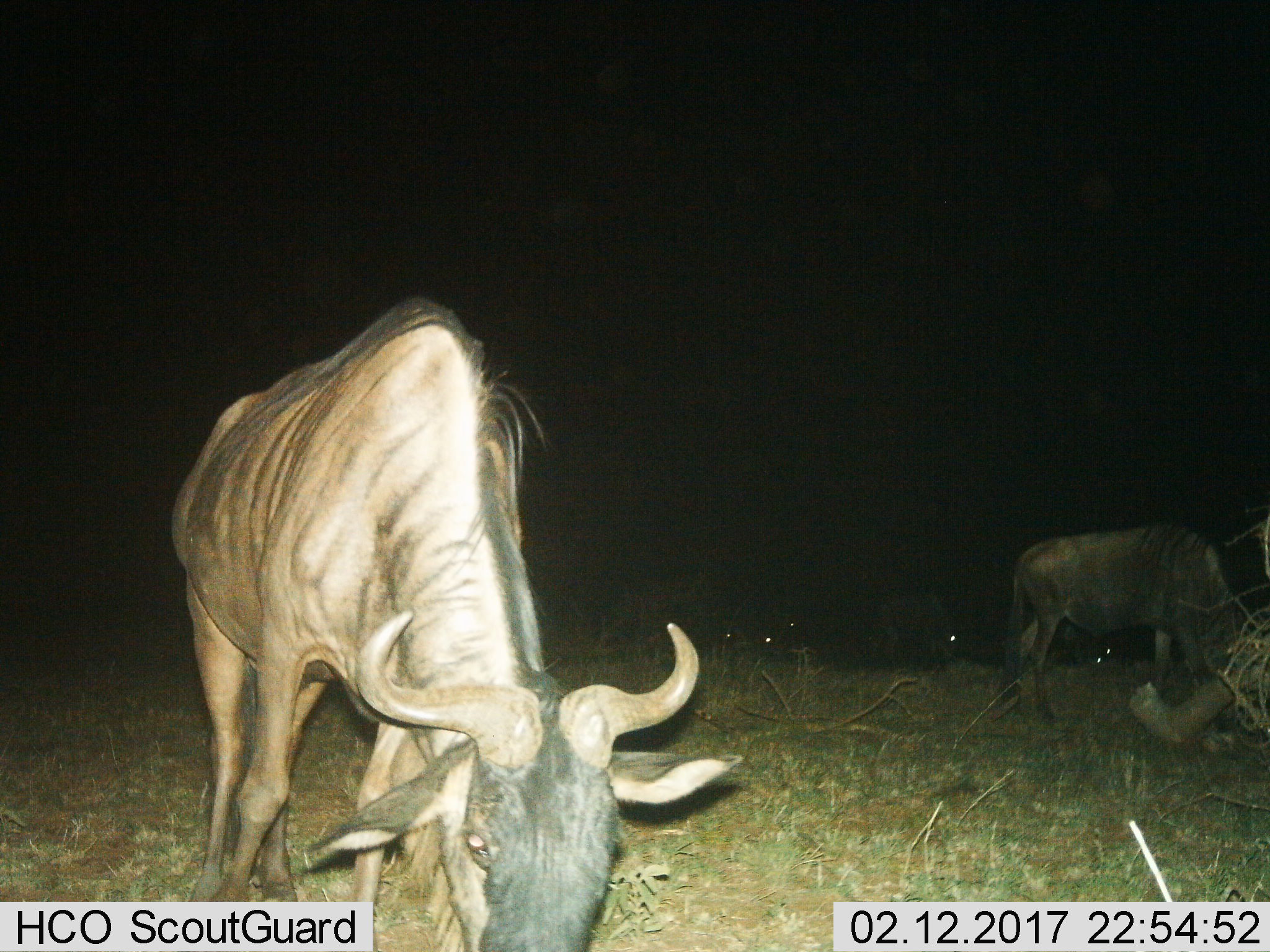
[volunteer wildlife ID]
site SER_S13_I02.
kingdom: Animalia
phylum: Chordata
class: Mammalia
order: Artiodactyla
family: Bovidae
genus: Connochaetes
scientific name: Connochaetes taurinus taurinus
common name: blue wildebeest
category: wildebeestblue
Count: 3.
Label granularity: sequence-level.